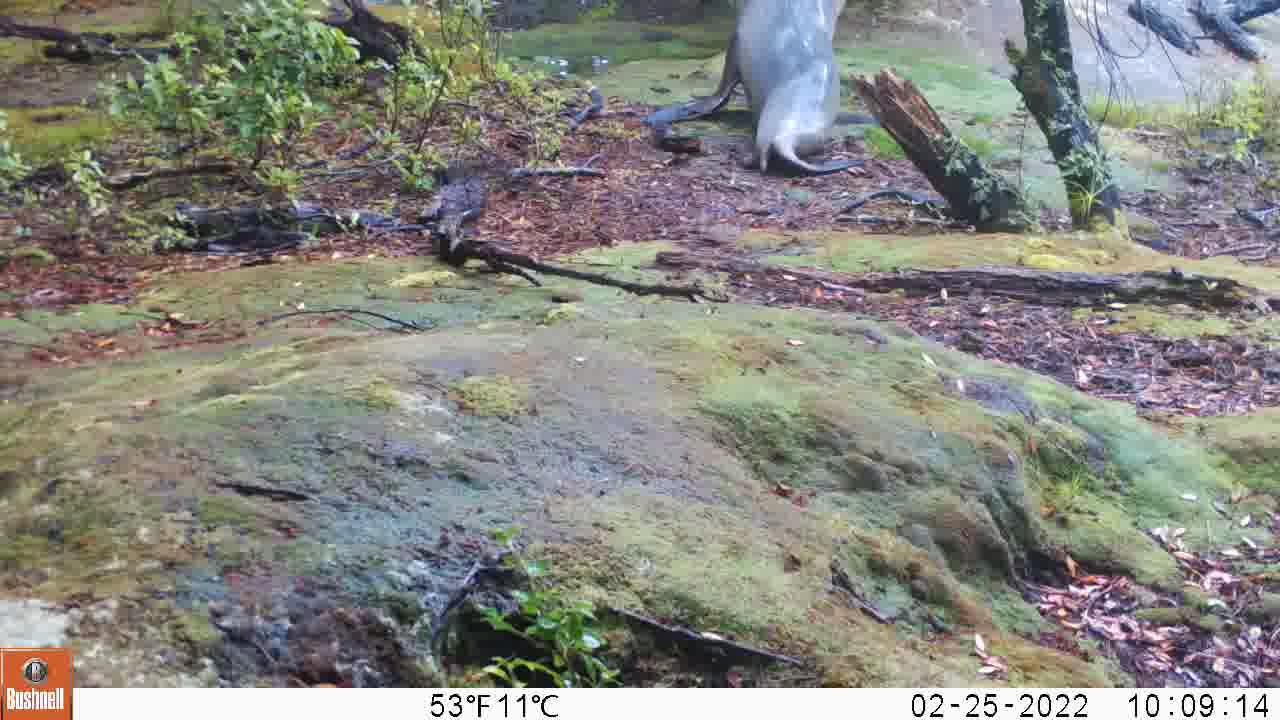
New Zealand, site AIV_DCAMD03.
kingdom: Animalia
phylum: Chordata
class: Mammalia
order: Carnivora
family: Otariidae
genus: Phocarctos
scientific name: Phocarctos hookeri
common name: new zealand sea lion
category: sealion